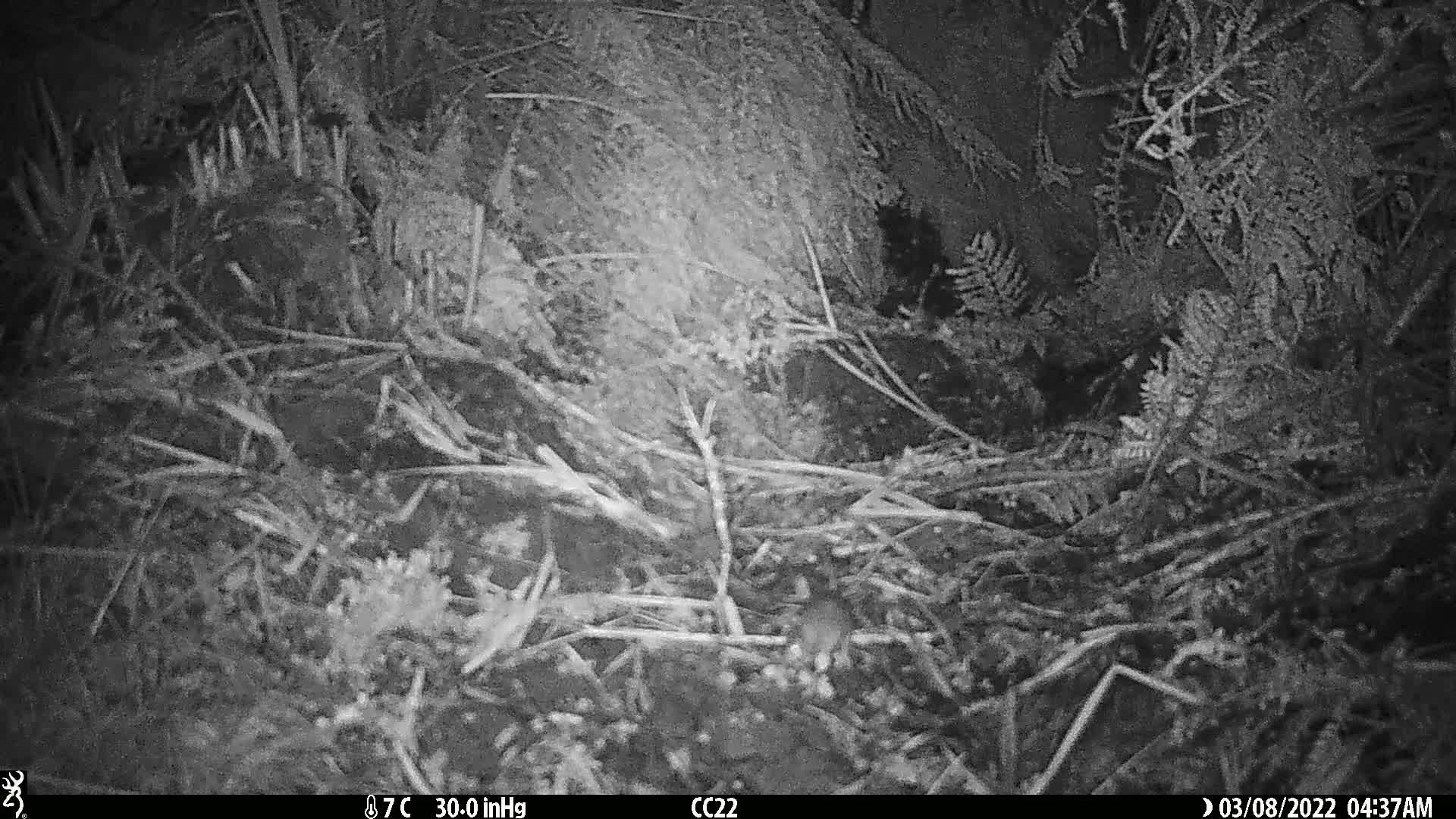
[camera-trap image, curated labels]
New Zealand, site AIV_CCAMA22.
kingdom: Animalia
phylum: Chordata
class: Mammalia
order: Rodentia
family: Muridae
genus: Mus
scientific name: Mus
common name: mouse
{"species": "mouse (Mus)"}